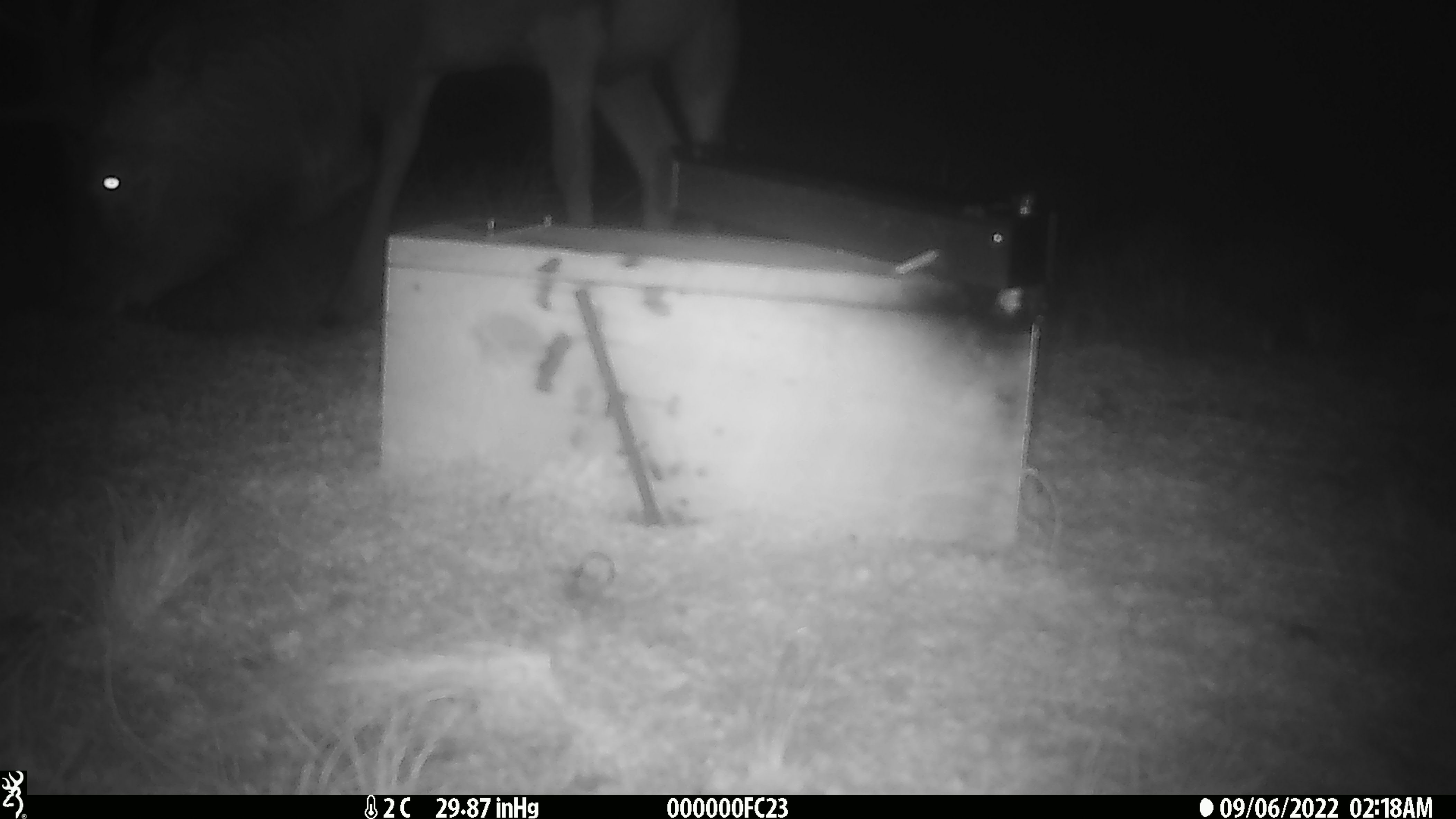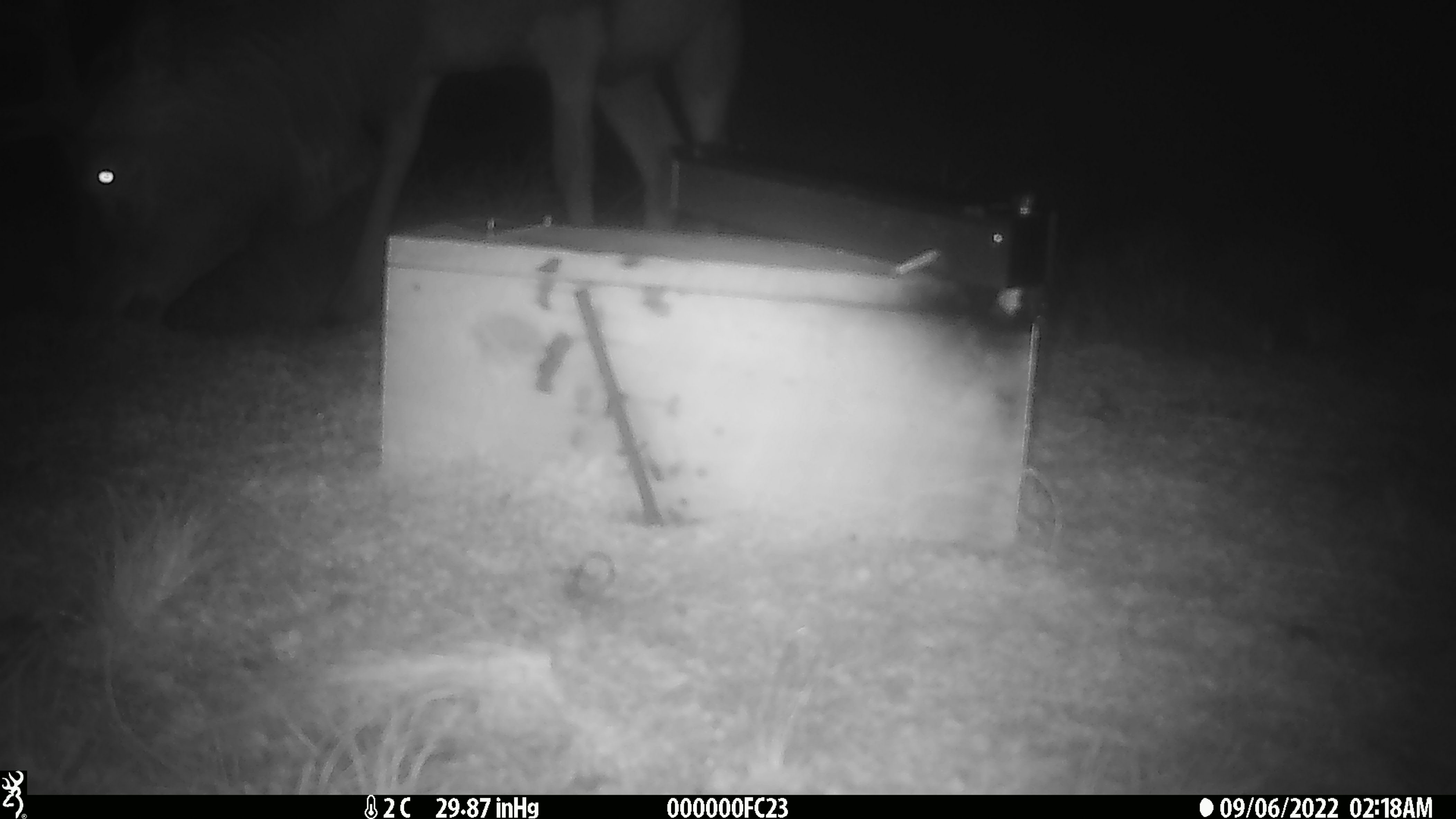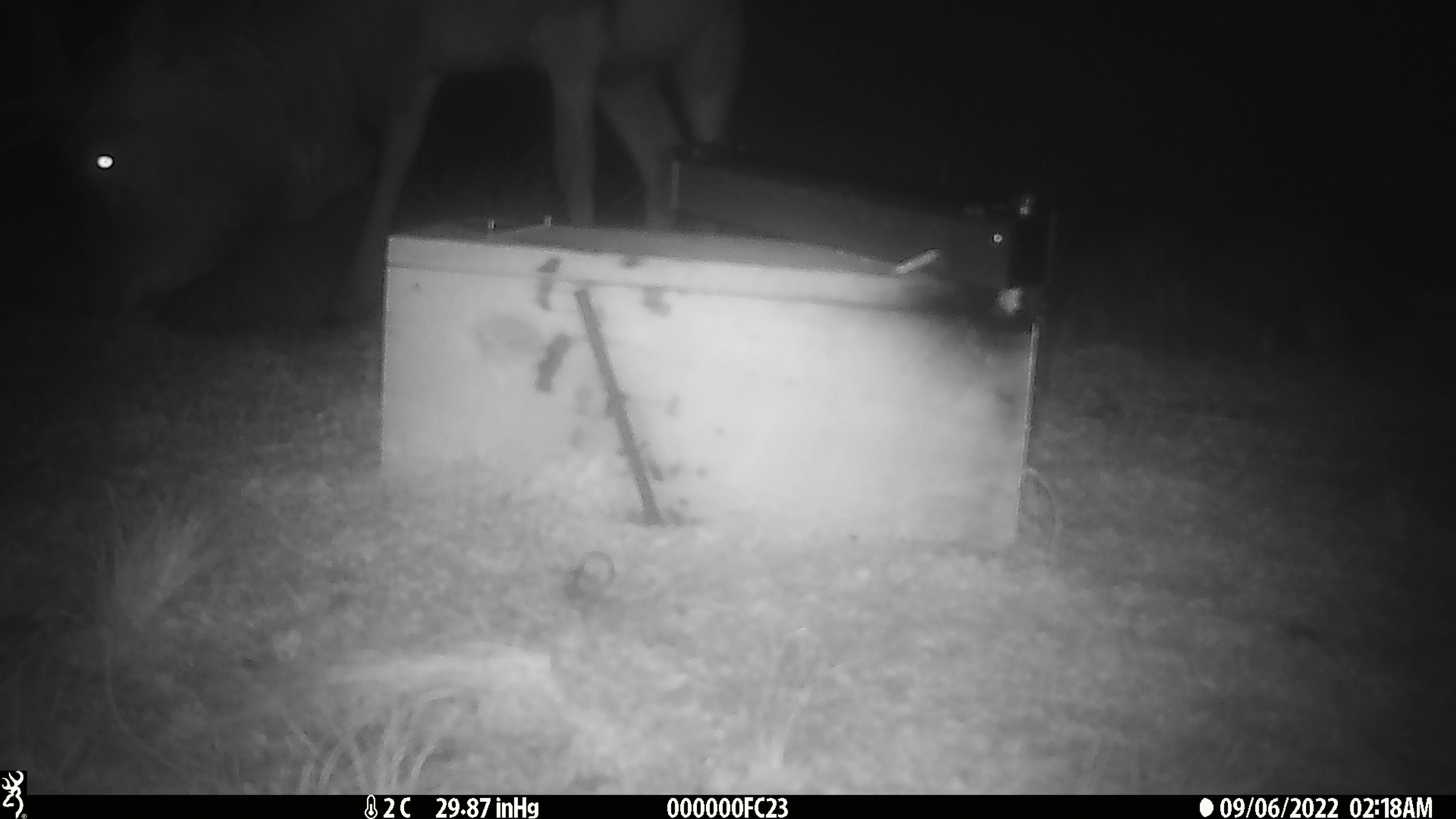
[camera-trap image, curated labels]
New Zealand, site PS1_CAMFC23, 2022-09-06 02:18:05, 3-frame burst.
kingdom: Animalia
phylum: Chordata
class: Mammalia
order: Artiodactyla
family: Cervidae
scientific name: Cervidae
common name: deer